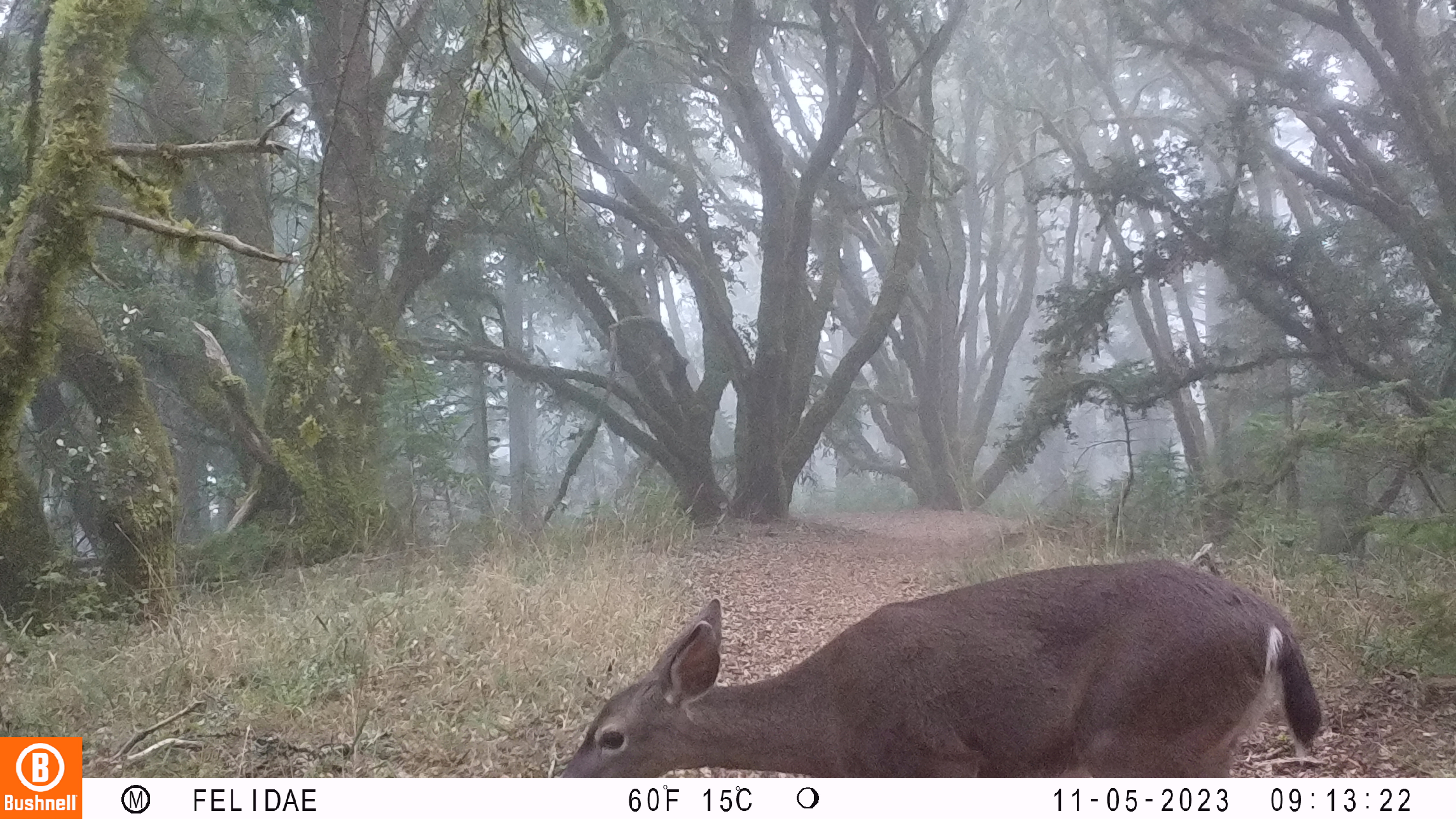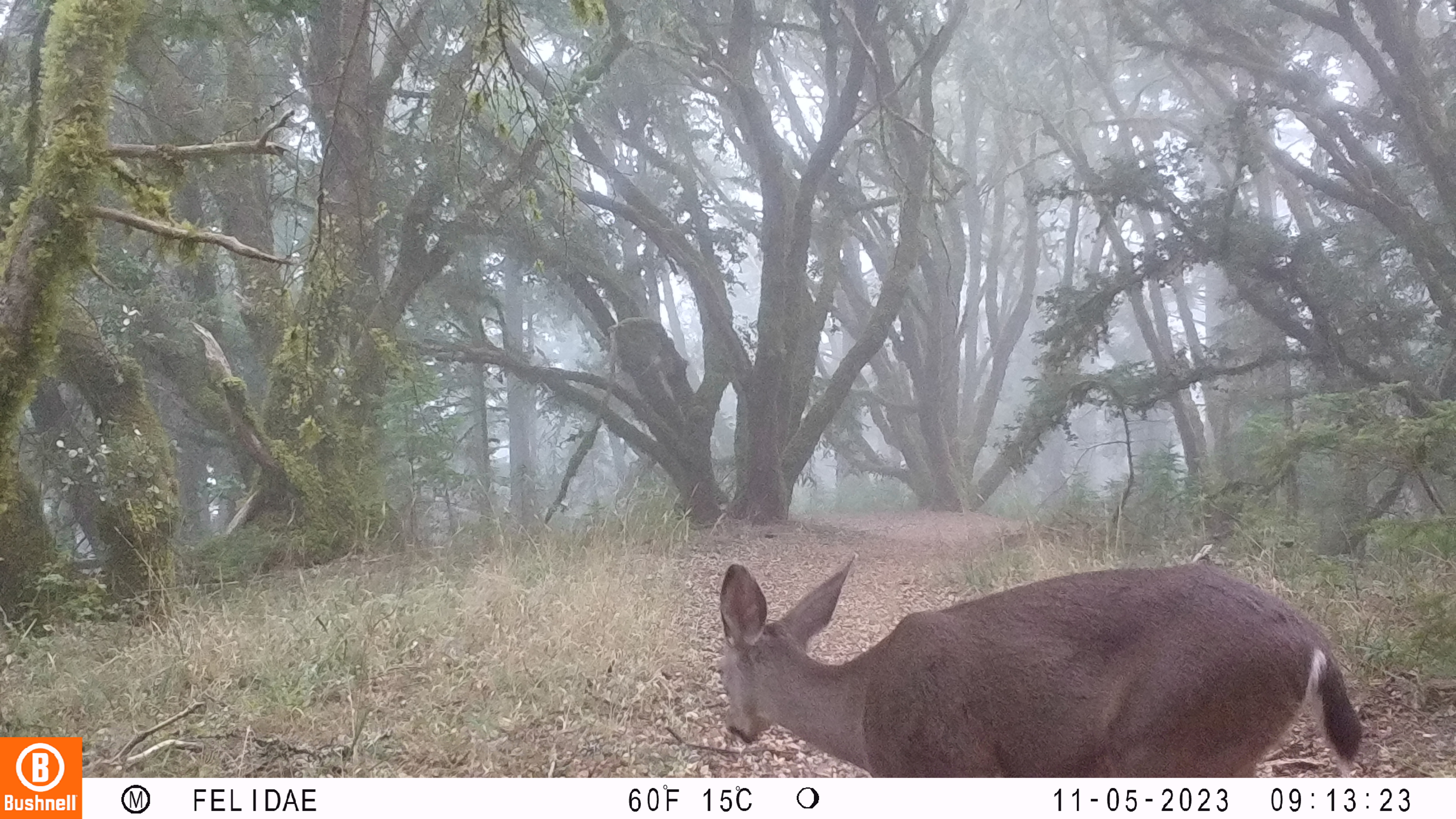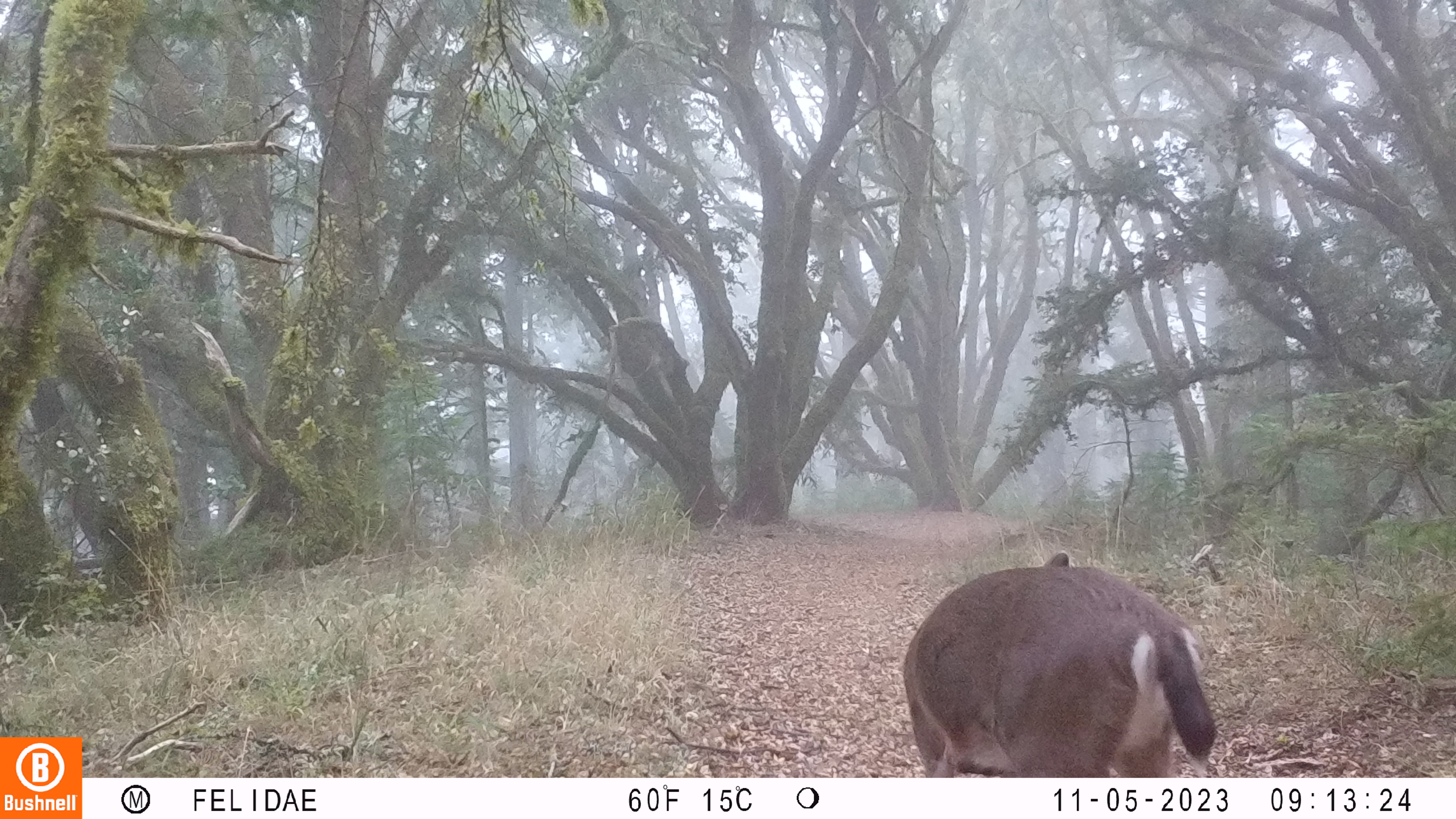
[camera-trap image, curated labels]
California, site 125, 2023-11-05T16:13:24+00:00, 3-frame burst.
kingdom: Animalia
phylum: Chordata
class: Mammalia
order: Artiodactyla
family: Cervidae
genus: Odocoileus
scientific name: Odocoileus hemionus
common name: mule deer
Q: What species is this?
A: Mule deer (Odocoileus hemionus).